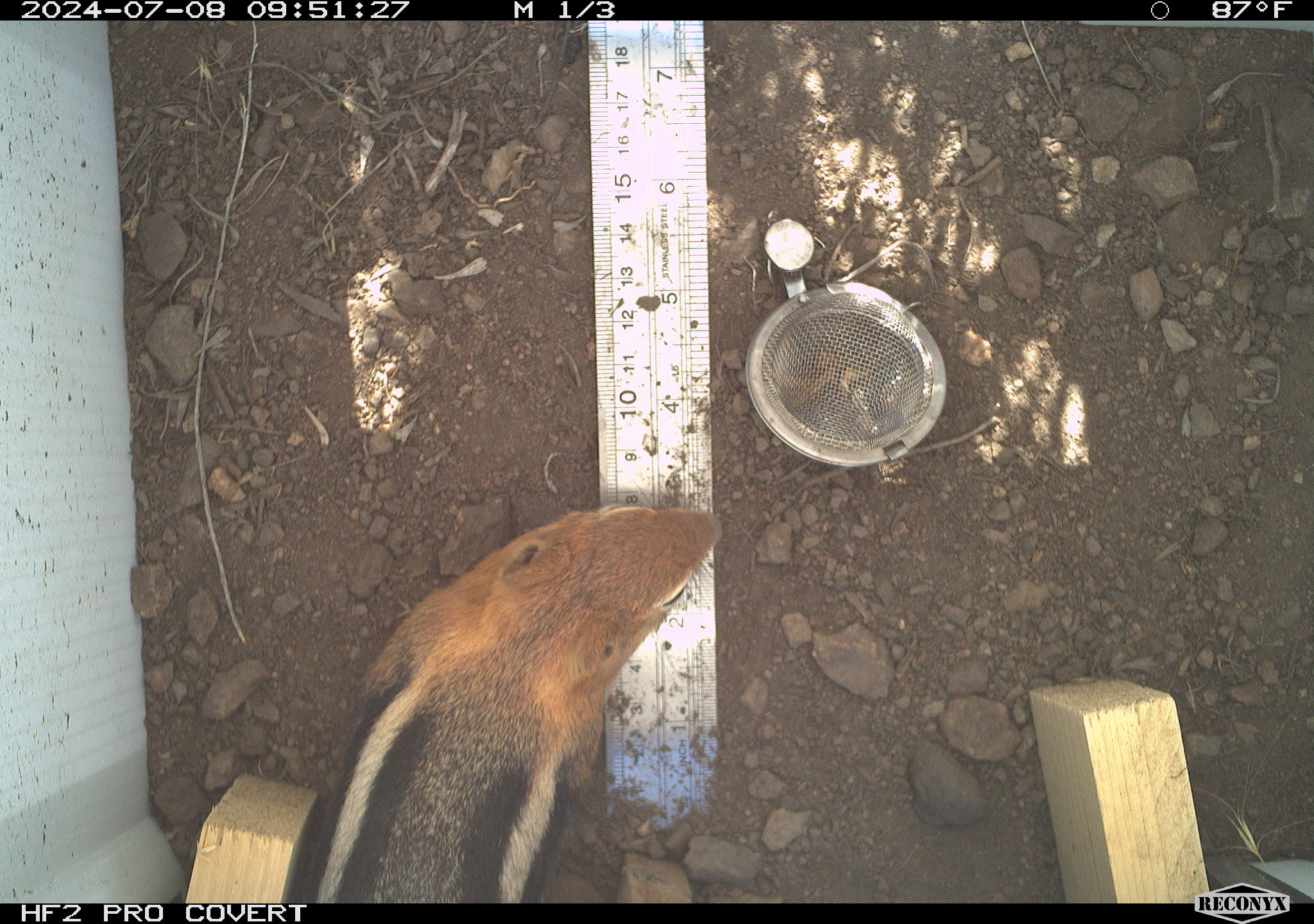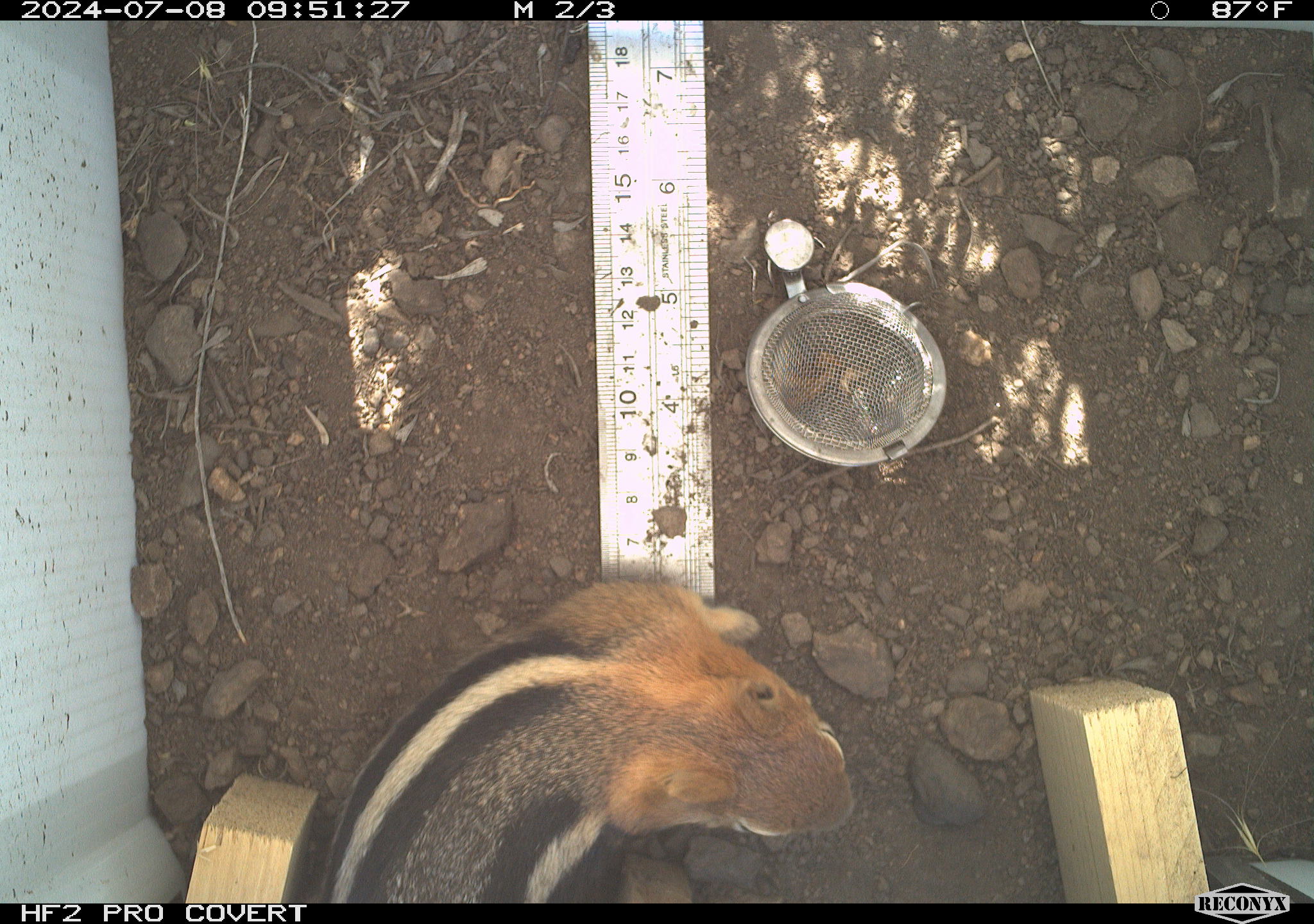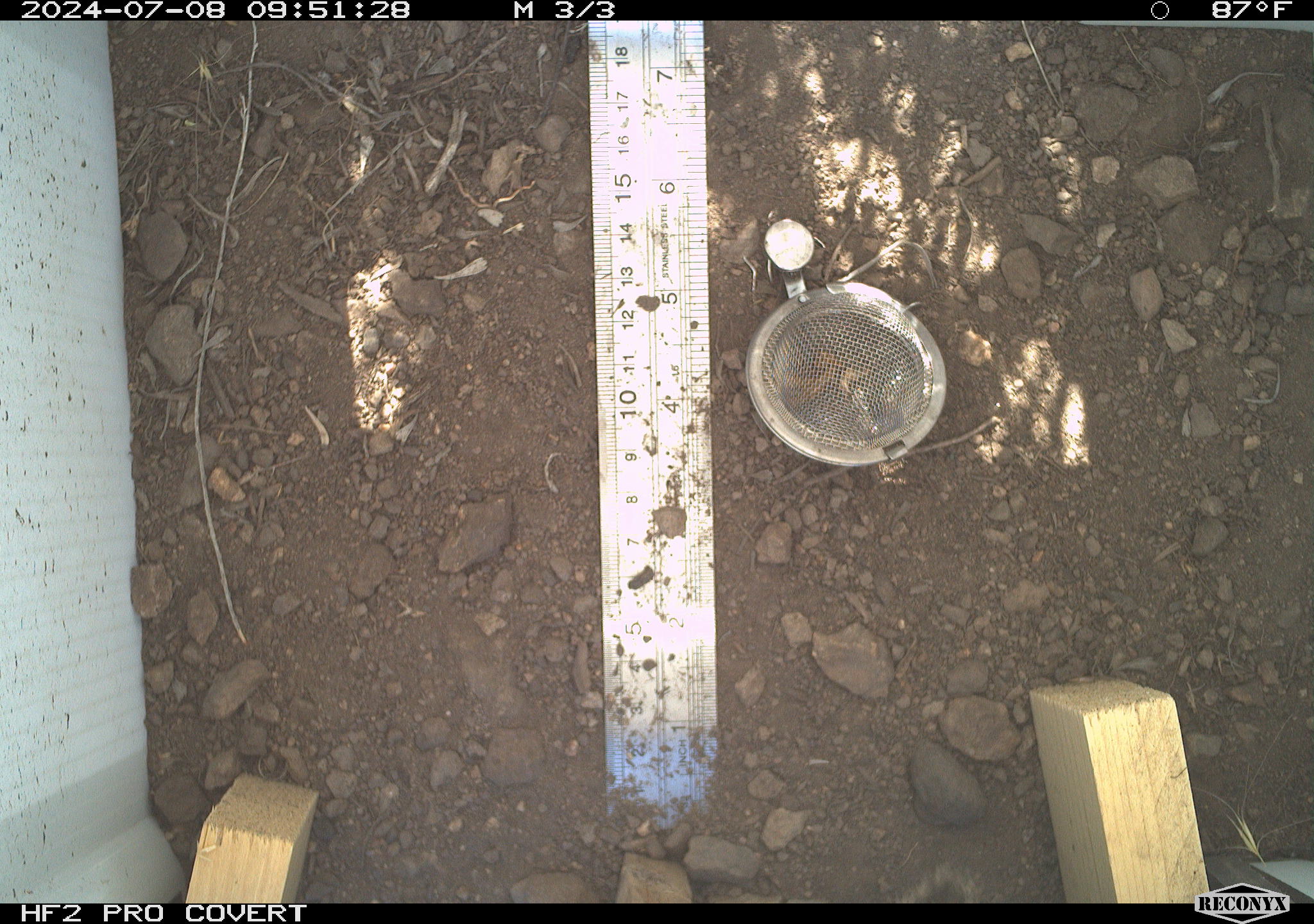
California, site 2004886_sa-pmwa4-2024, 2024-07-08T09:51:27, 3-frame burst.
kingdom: Animalia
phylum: Chordata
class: Mammalia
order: Rodentia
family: Sciuridae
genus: Callospermophilus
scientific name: Callospermophilus lateralis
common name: golden mantled ground squirrel